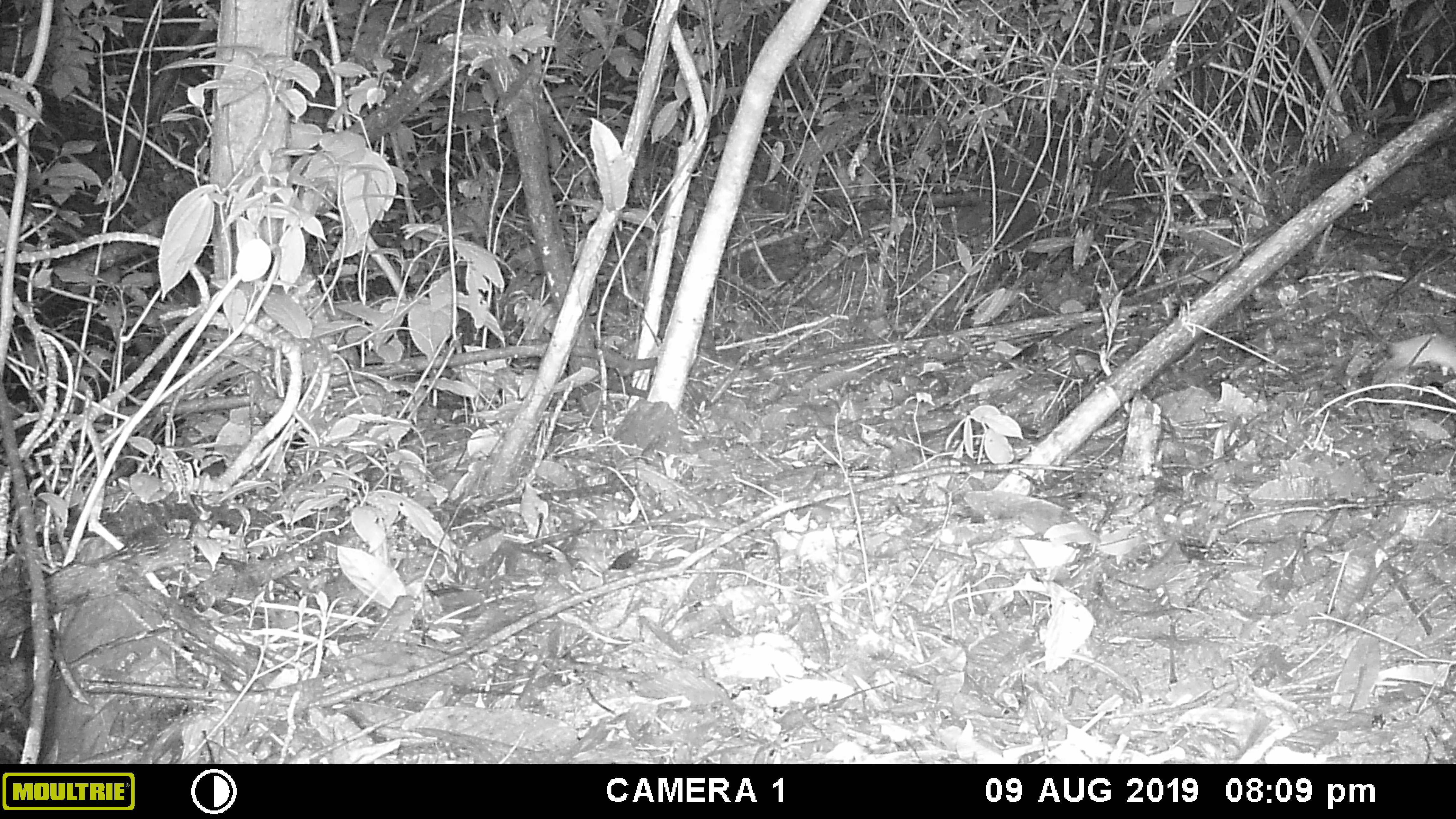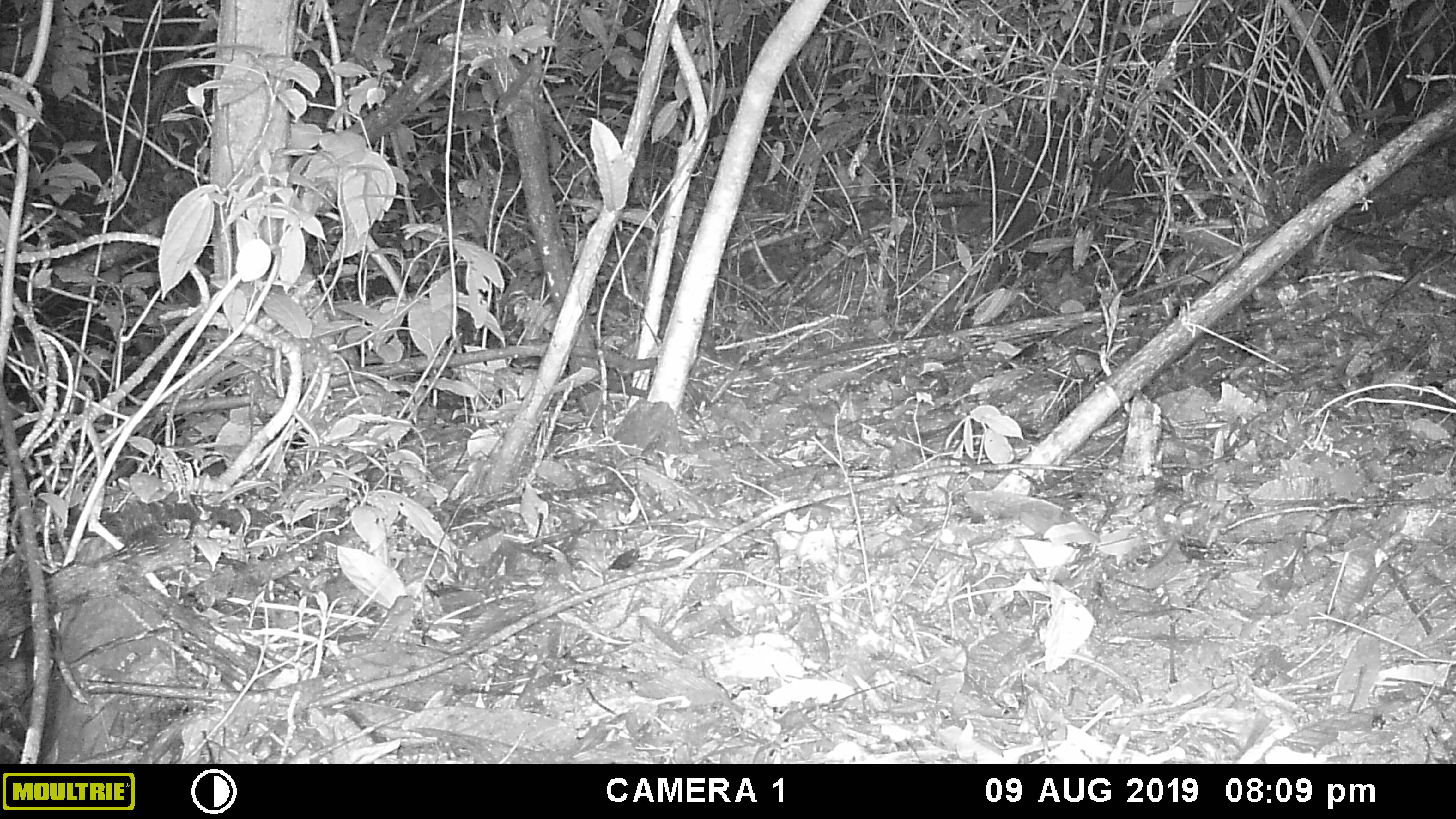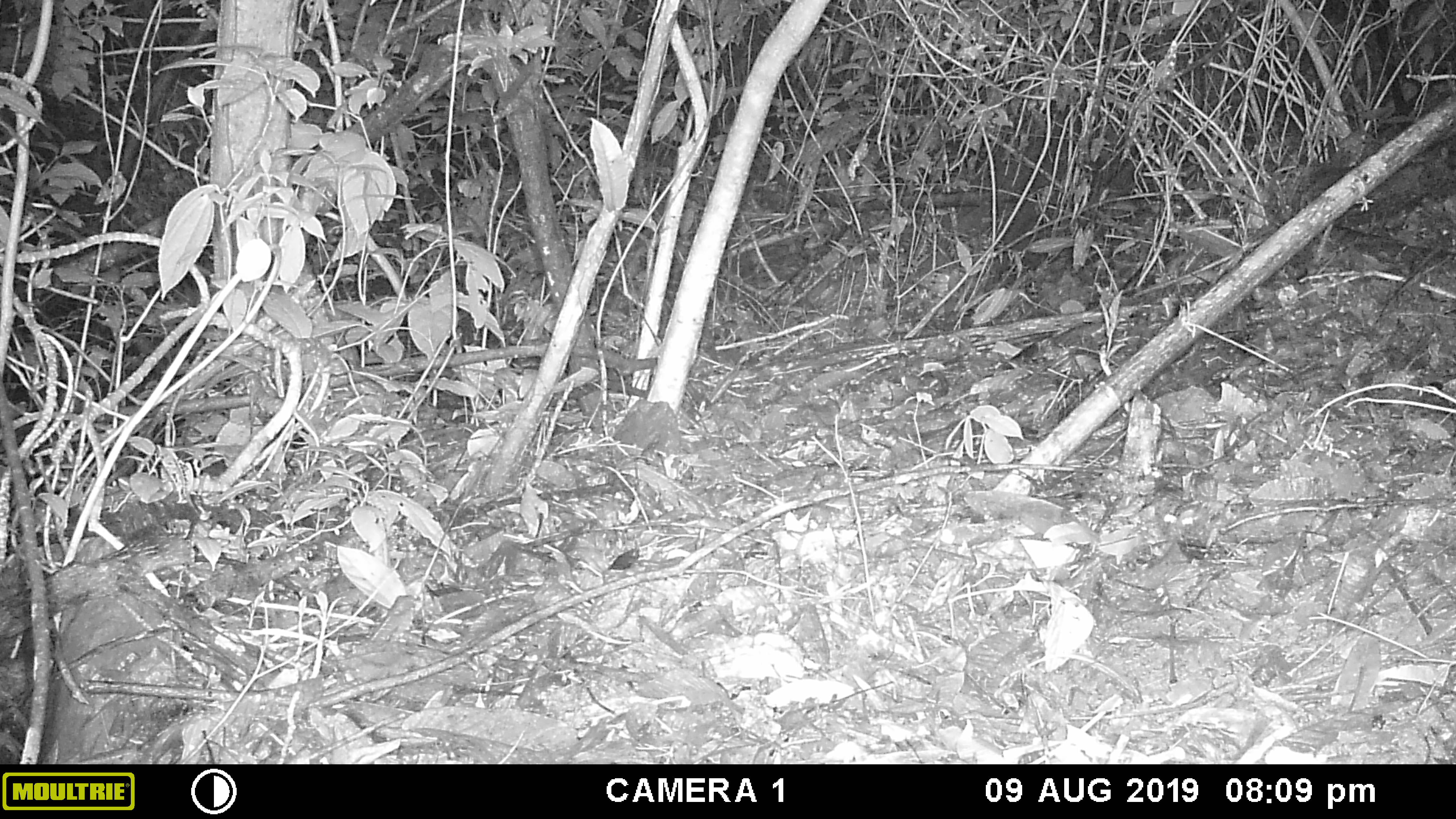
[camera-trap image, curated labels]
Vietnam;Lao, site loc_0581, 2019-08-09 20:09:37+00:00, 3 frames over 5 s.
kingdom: Animalia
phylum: Chordata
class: Mammalia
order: Rodentia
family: Muridae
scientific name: Muridae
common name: old-world mice and rats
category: unidentified murid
Unidentified murid (old-world mice and rats) (Muridae). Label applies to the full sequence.